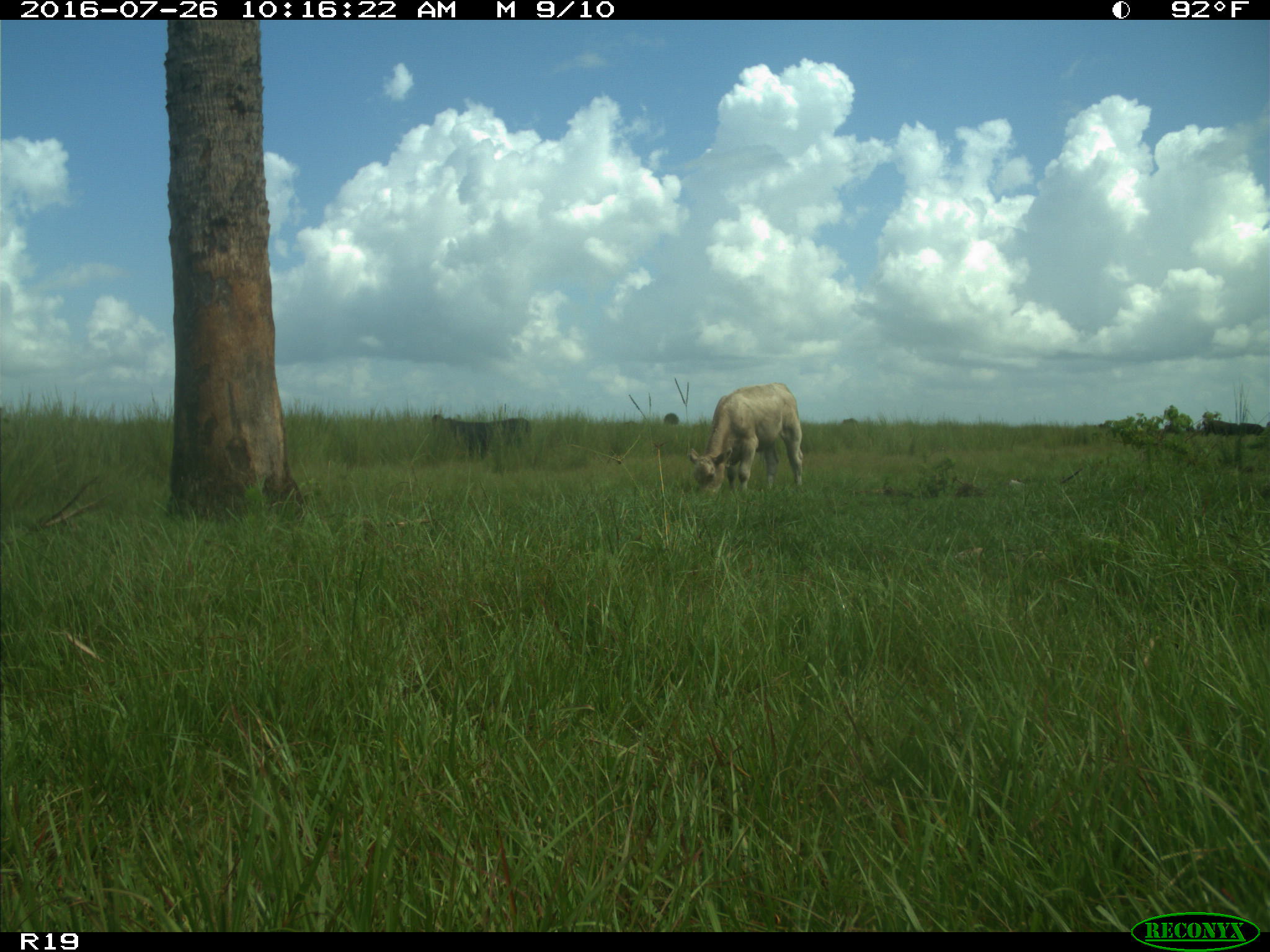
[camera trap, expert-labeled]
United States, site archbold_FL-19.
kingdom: Animalia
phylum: Chordata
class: Mammalia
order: Artiodactyla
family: Bovidae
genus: Bos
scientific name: Bos taurus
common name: domestic cow